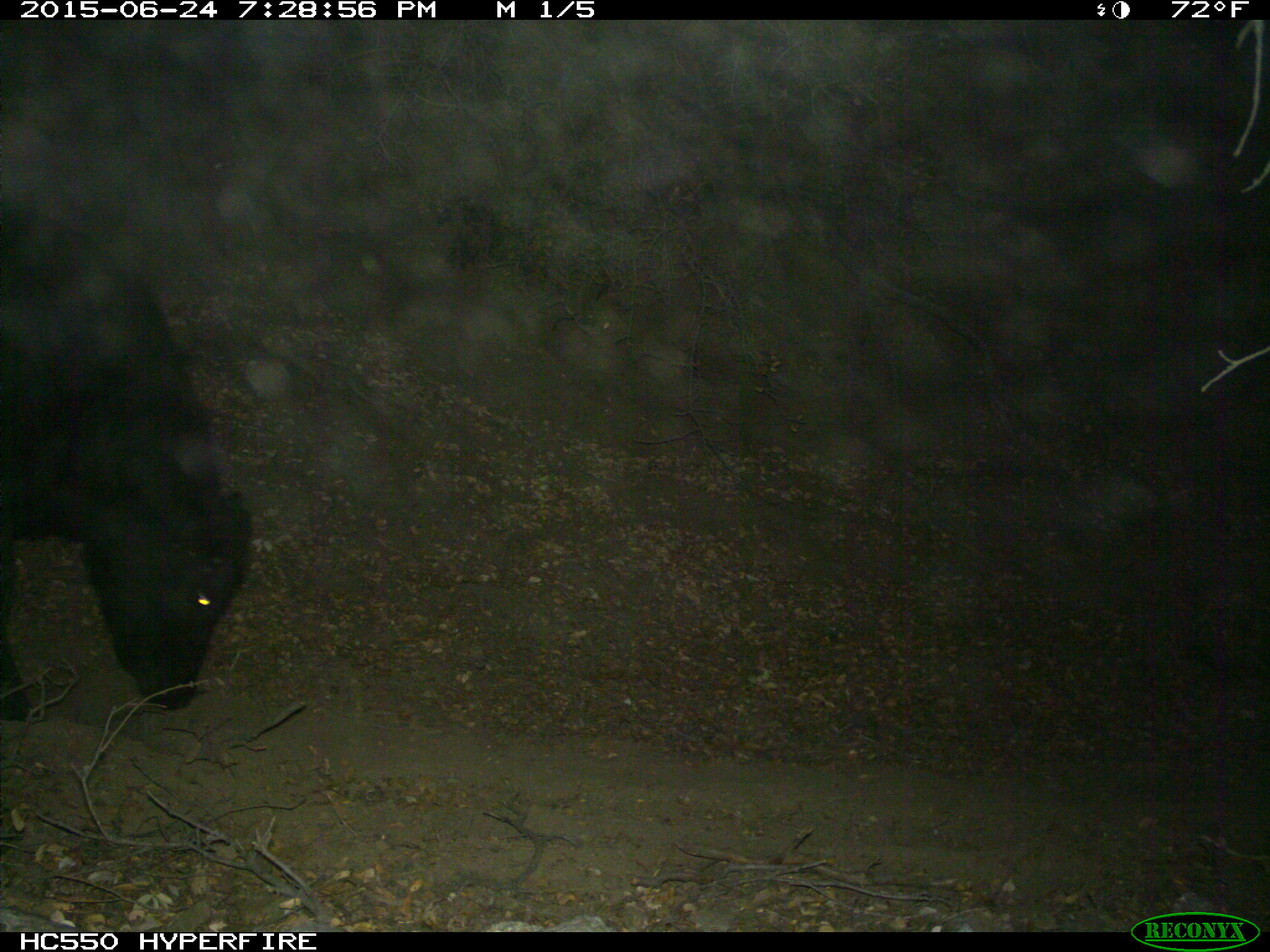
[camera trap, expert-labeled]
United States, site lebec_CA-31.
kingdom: Animalia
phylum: Chordata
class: Mammalia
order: Artiodactyla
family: Bovidae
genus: Bos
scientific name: Bos taurus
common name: domestic cow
Bos taurus (domestic cow).